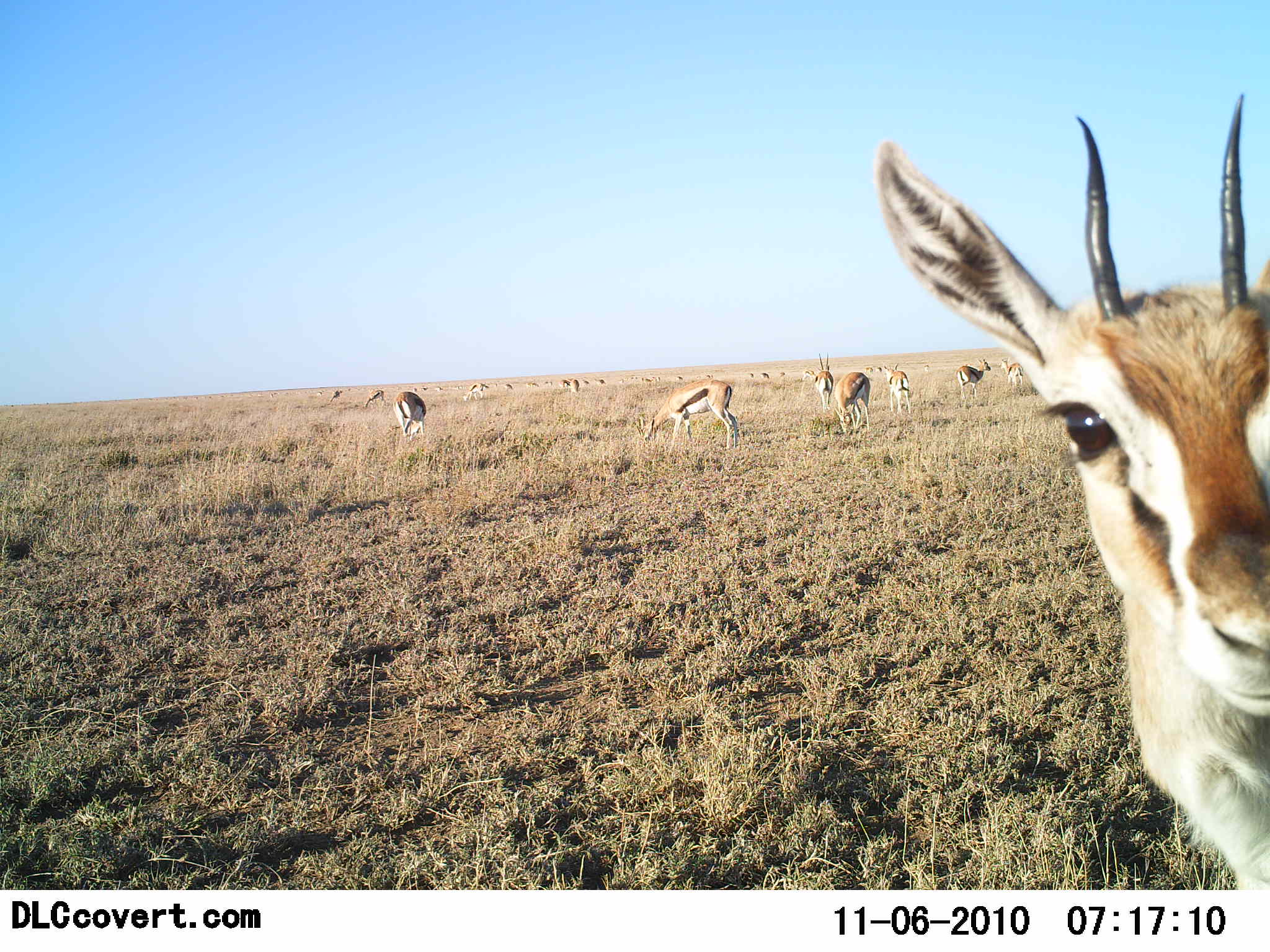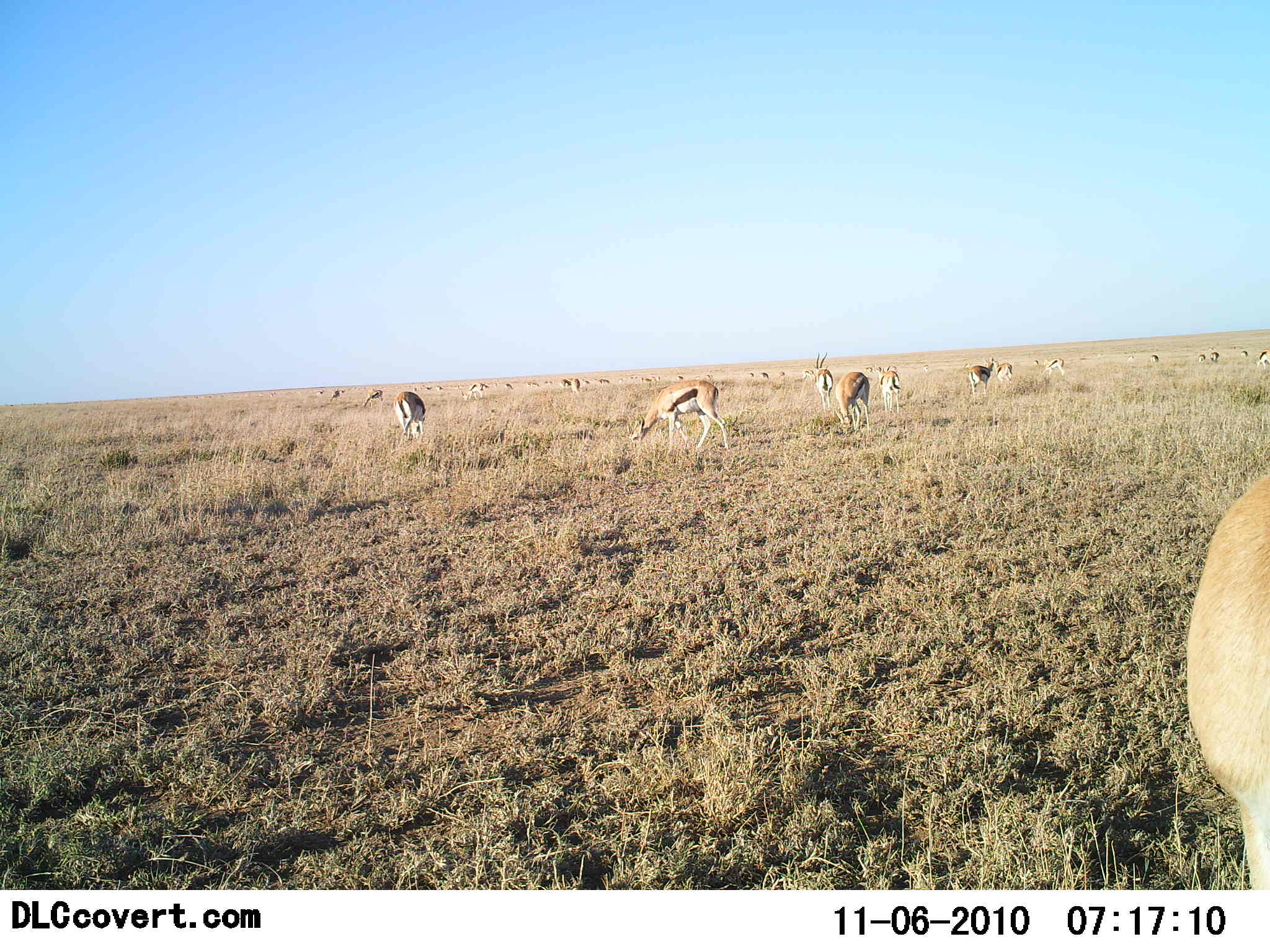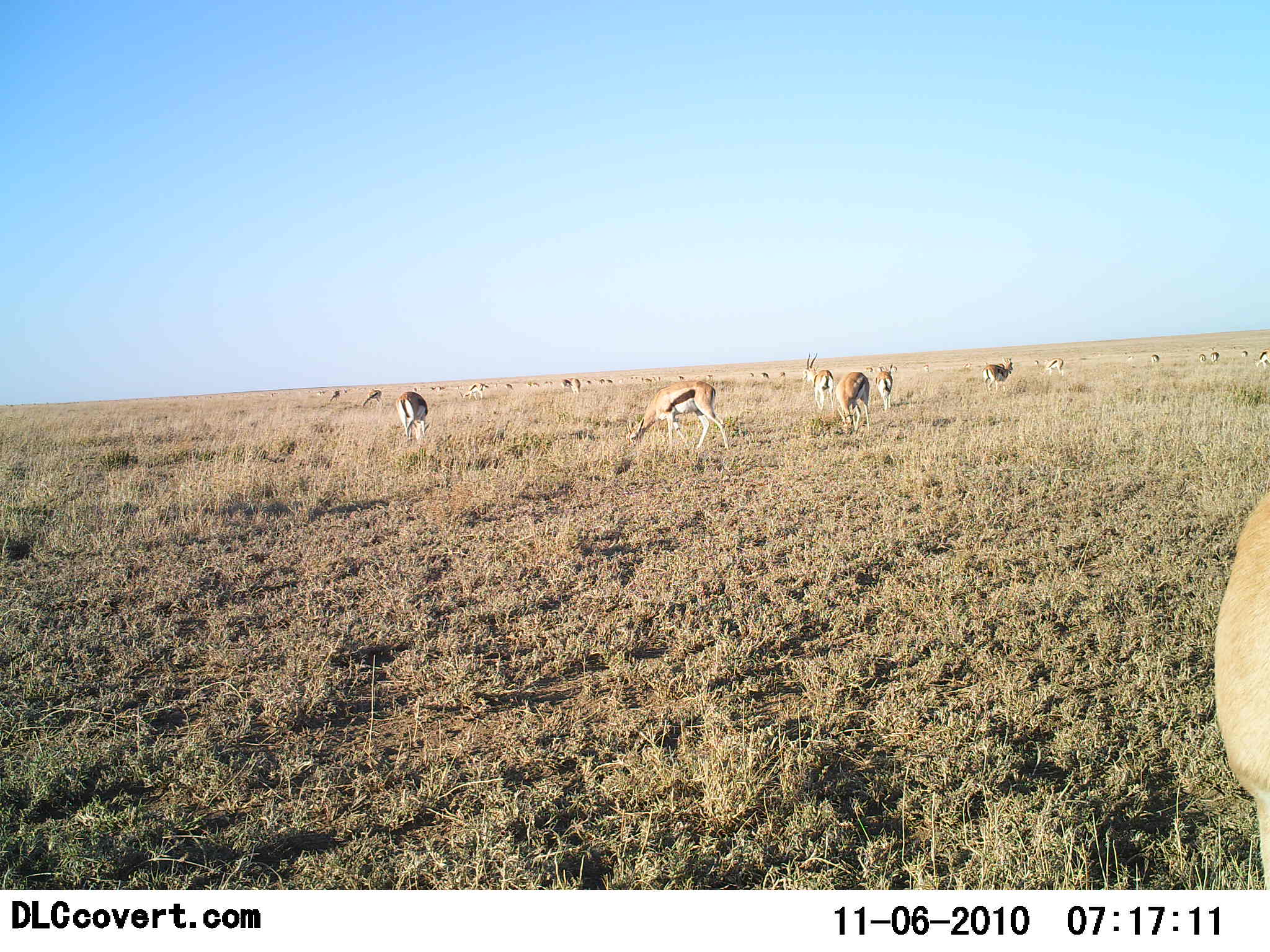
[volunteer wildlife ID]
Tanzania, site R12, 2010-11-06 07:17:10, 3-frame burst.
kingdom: Animalia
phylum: Chordata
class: Mammalia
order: Artiodactyla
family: Bovidae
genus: Eudorcas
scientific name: Eudorcas thomsonii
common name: thomson's gazelle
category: gazellethomsons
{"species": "gazellethomsons (thomson's gazelle) (Eudorcas thomsonii)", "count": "11-50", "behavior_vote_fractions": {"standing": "54%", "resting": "0%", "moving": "54%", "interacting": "8%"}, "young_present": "0%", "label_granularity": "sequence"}